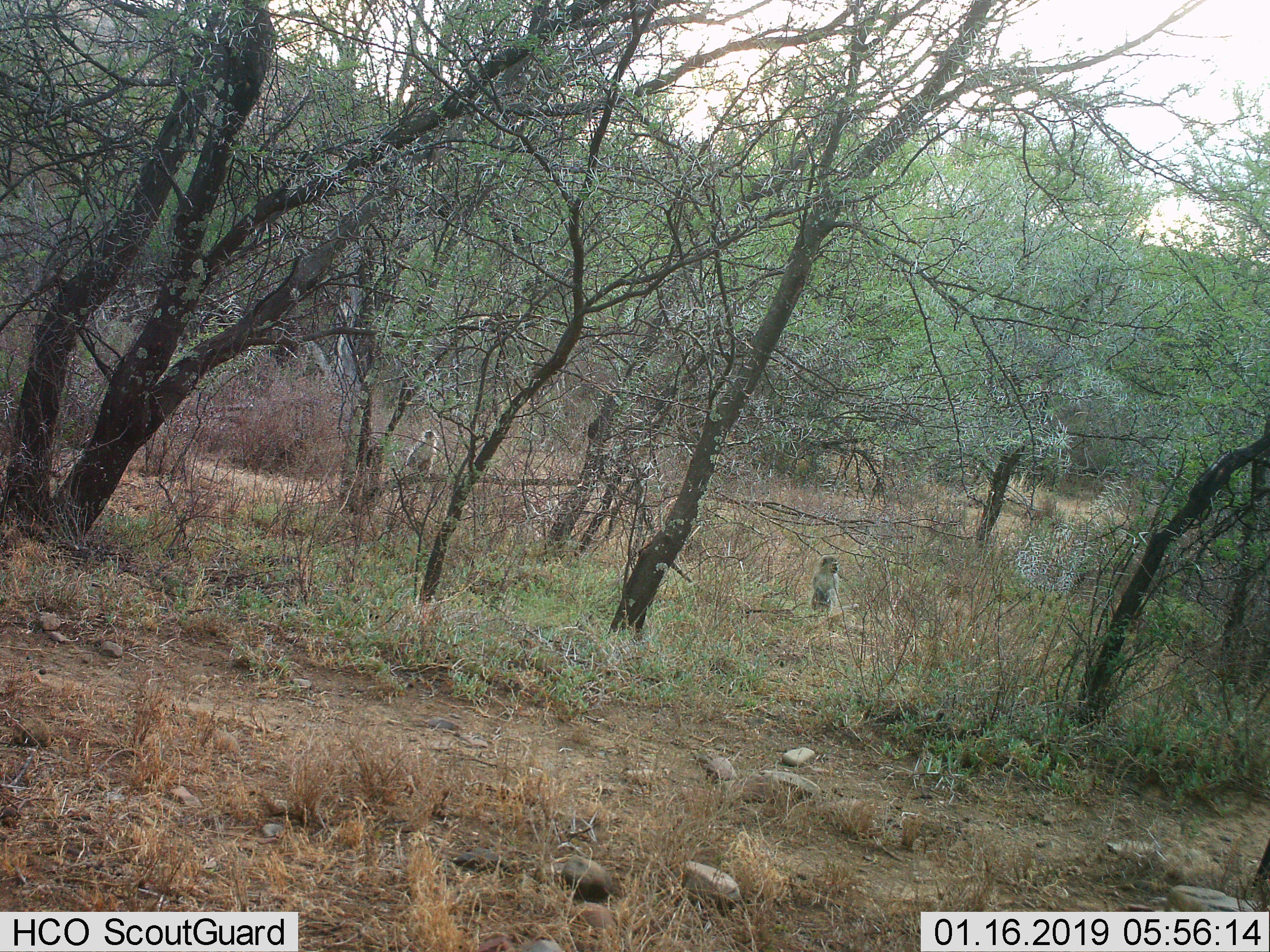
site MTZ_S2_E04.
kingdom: Animalia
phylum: Chordata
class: Mammalia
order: Primates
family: Cercopithecidae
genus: Chlorocebus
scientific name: Chlorocebus pygerythrus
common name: vervet monkey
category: monkeyvervet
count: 2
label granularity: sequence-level